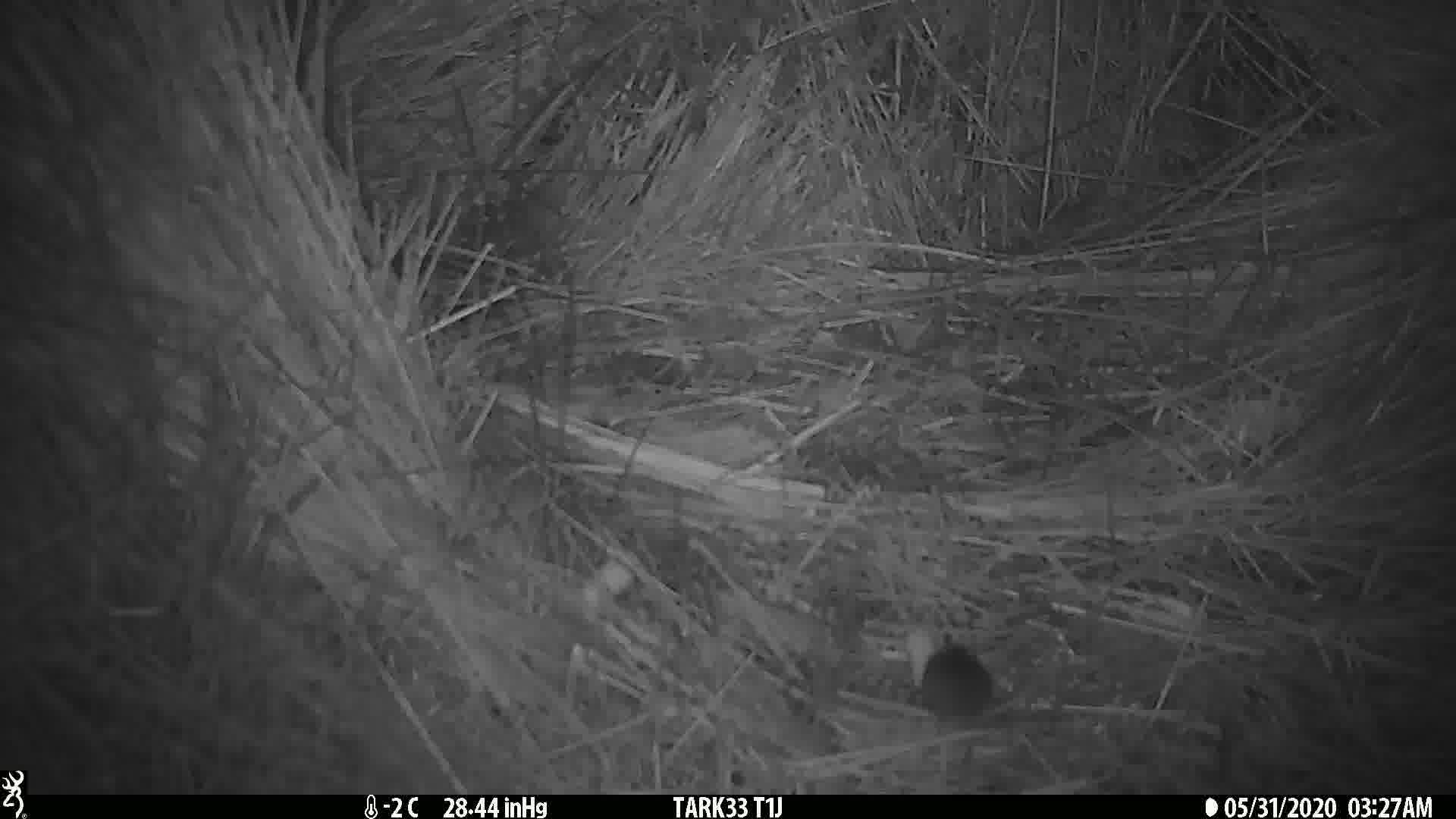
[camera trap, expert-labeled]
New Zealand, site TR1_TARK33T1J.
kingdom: Animalia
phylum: Chordata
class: Mammalia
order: Rodentia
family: Muridae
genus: Mus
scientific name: Mus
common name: mouse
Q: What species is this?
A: Mouse (Mus).